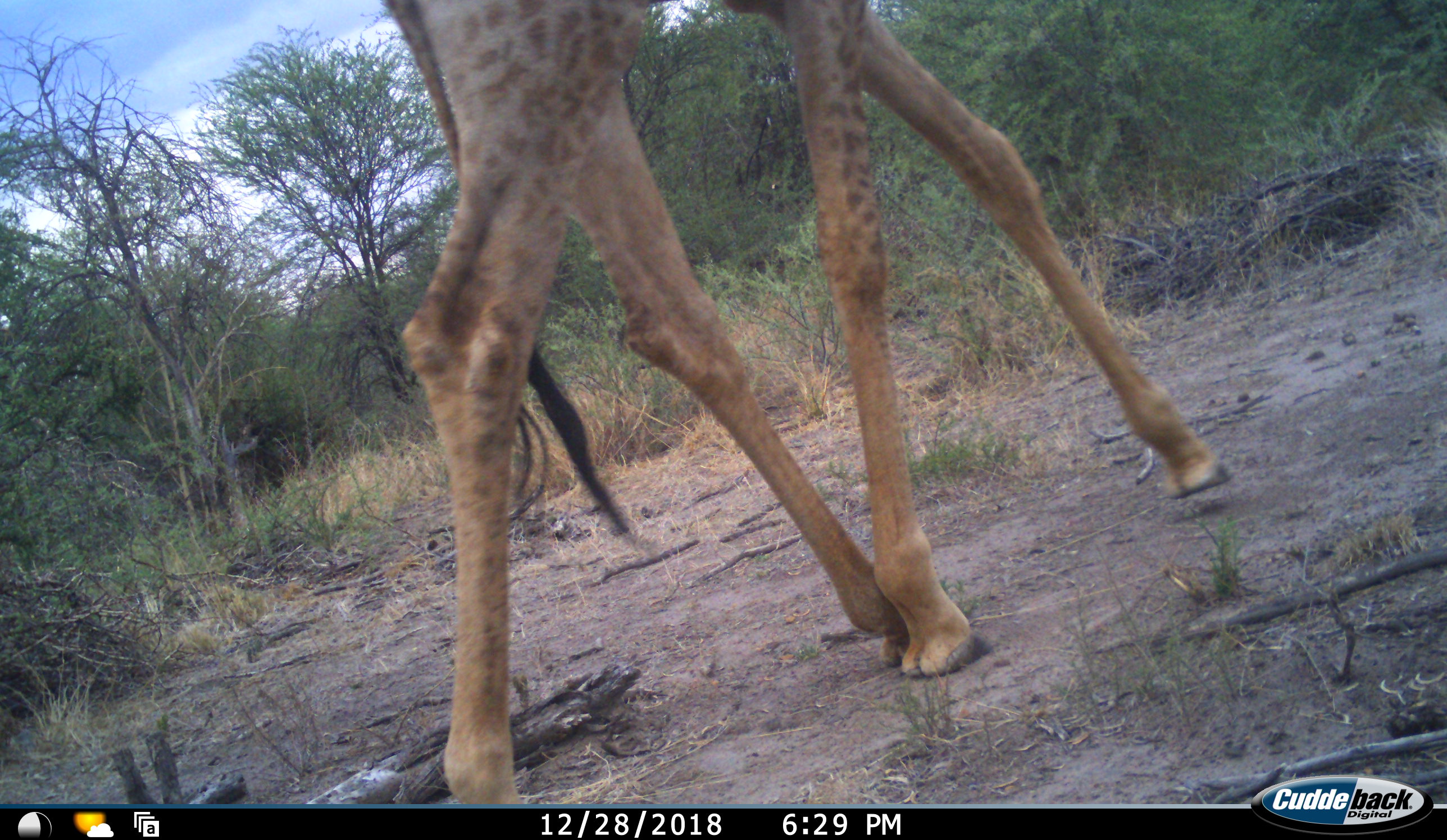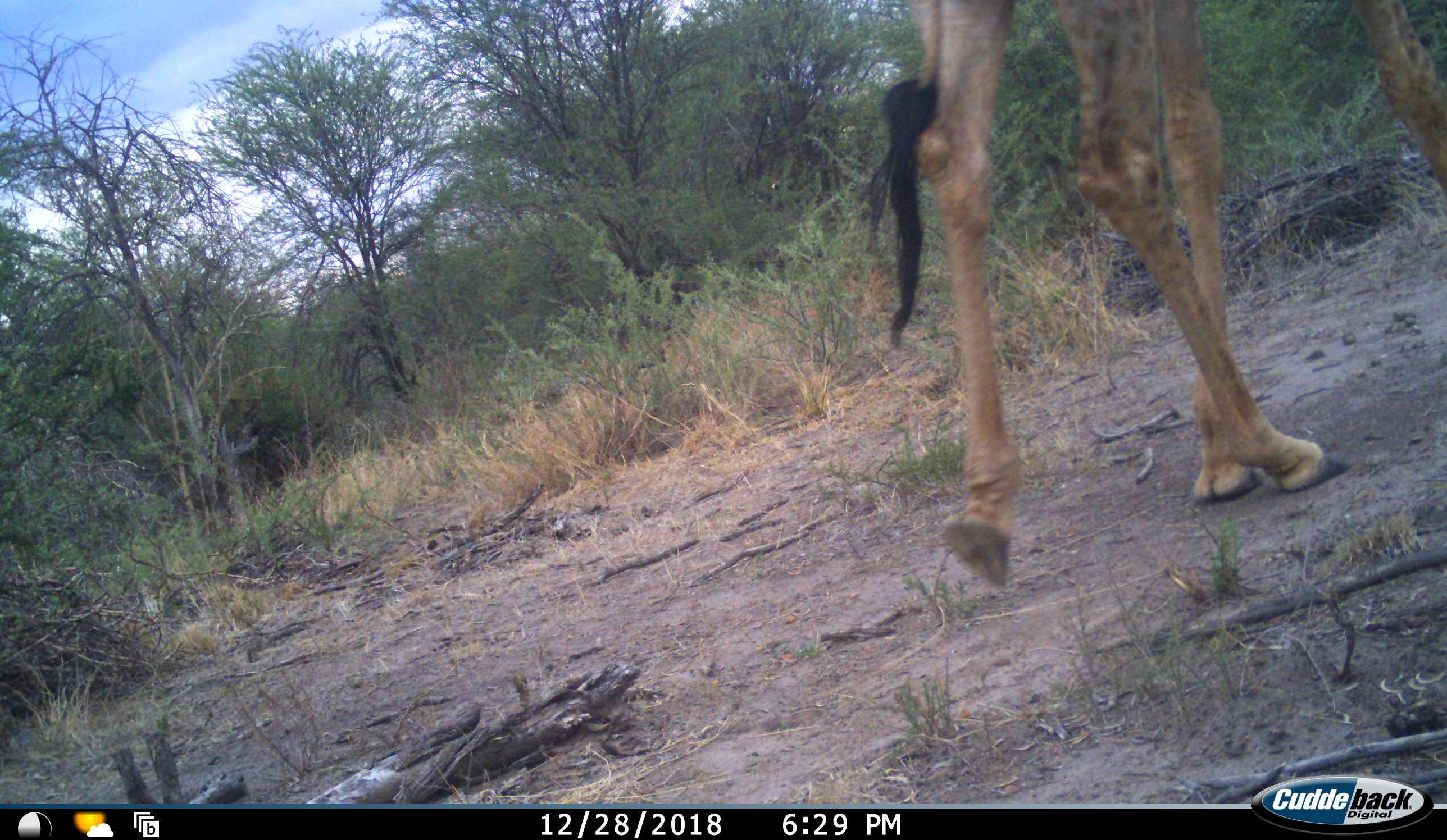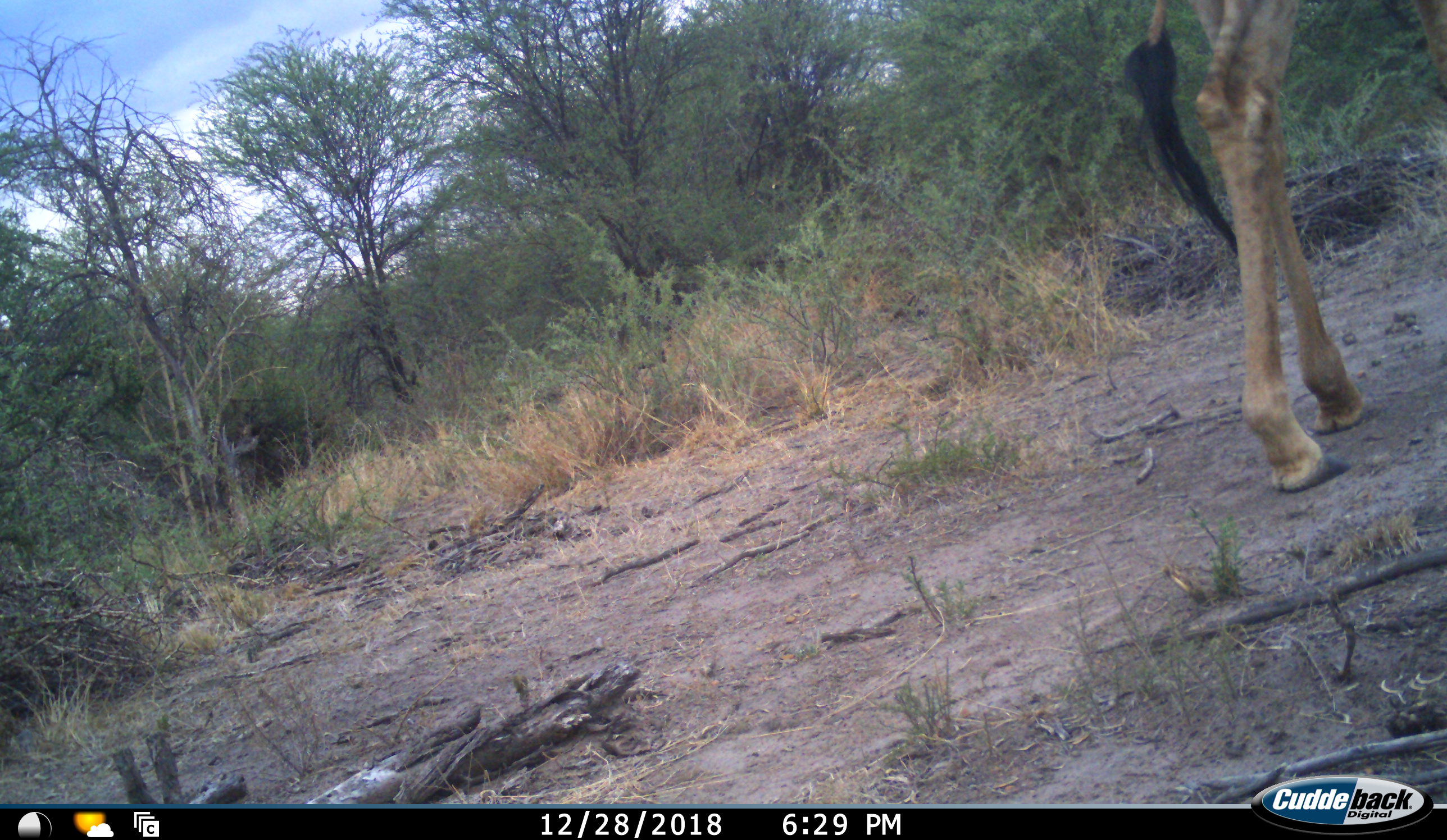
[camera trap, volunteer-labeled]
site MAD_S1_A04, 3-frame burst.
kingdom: Animalia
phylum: Chordata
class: Mammalia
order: Artiodactyla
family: Giraffidae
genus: Giraffa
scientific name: Giraffa camelopardalis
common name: giraffe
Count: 1.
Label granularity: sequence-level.